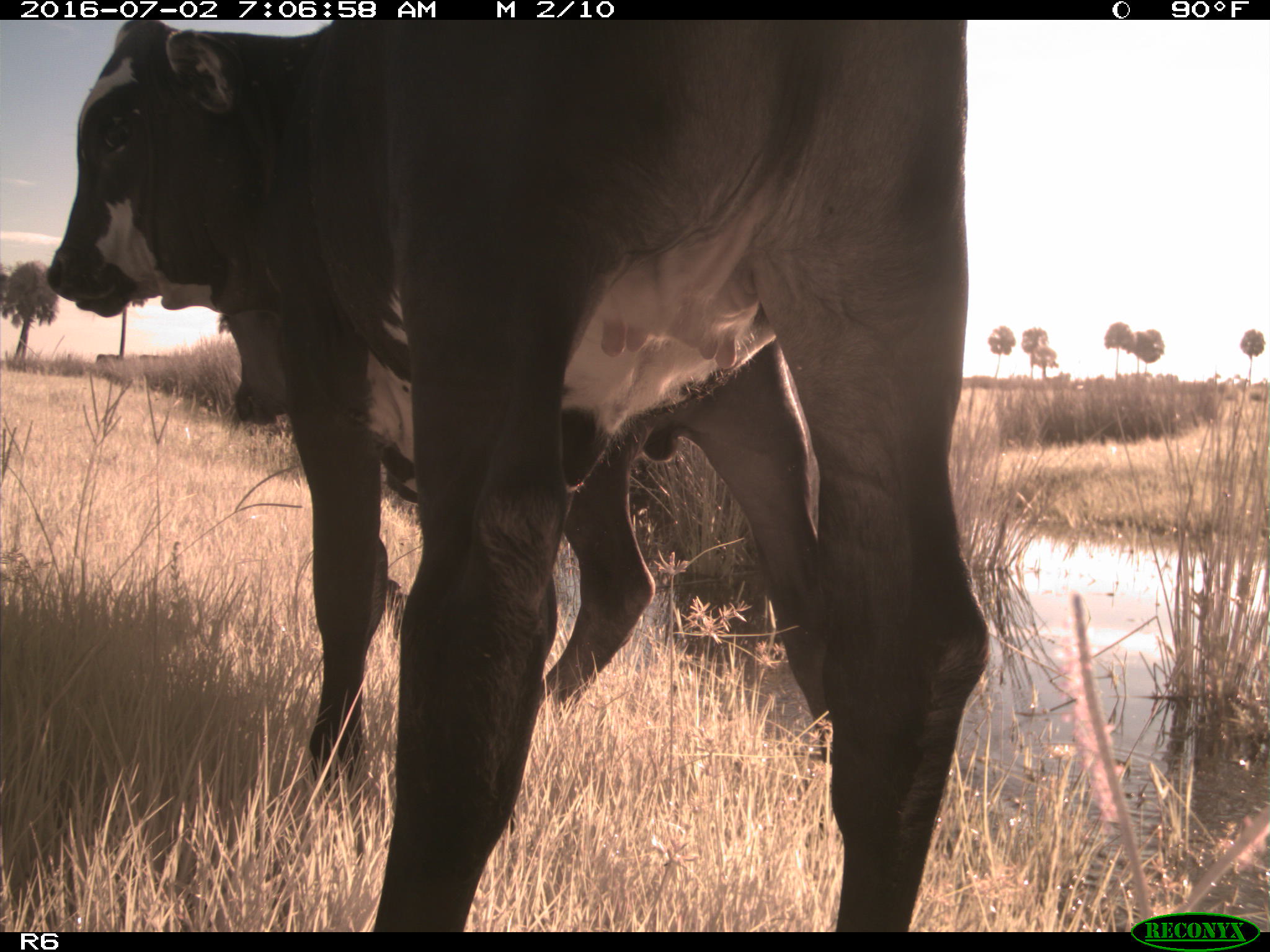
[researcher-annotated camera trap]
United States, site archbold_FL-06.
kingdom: Animalia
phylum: Chordata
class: Mammalia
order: Artiodactyla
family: Bovidae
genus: Bos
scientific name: Bos taurus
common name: domestic cow